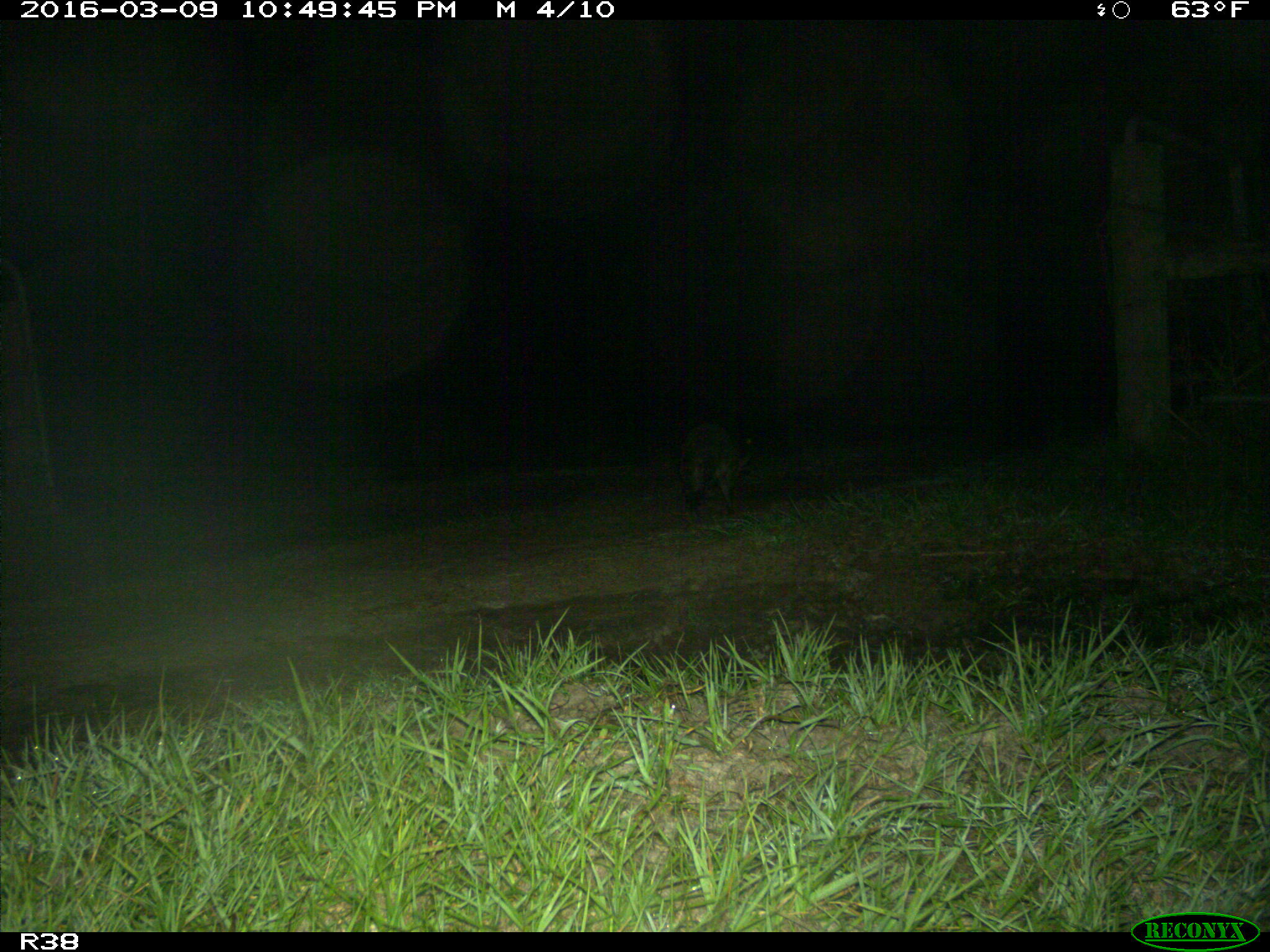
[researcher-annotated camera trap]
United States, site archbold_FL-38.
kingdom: Animalia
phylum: Chordata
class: Mammalia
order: Carnivora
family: Procyonidae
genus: Procyon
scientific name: Procyon lotor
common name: common raccoon